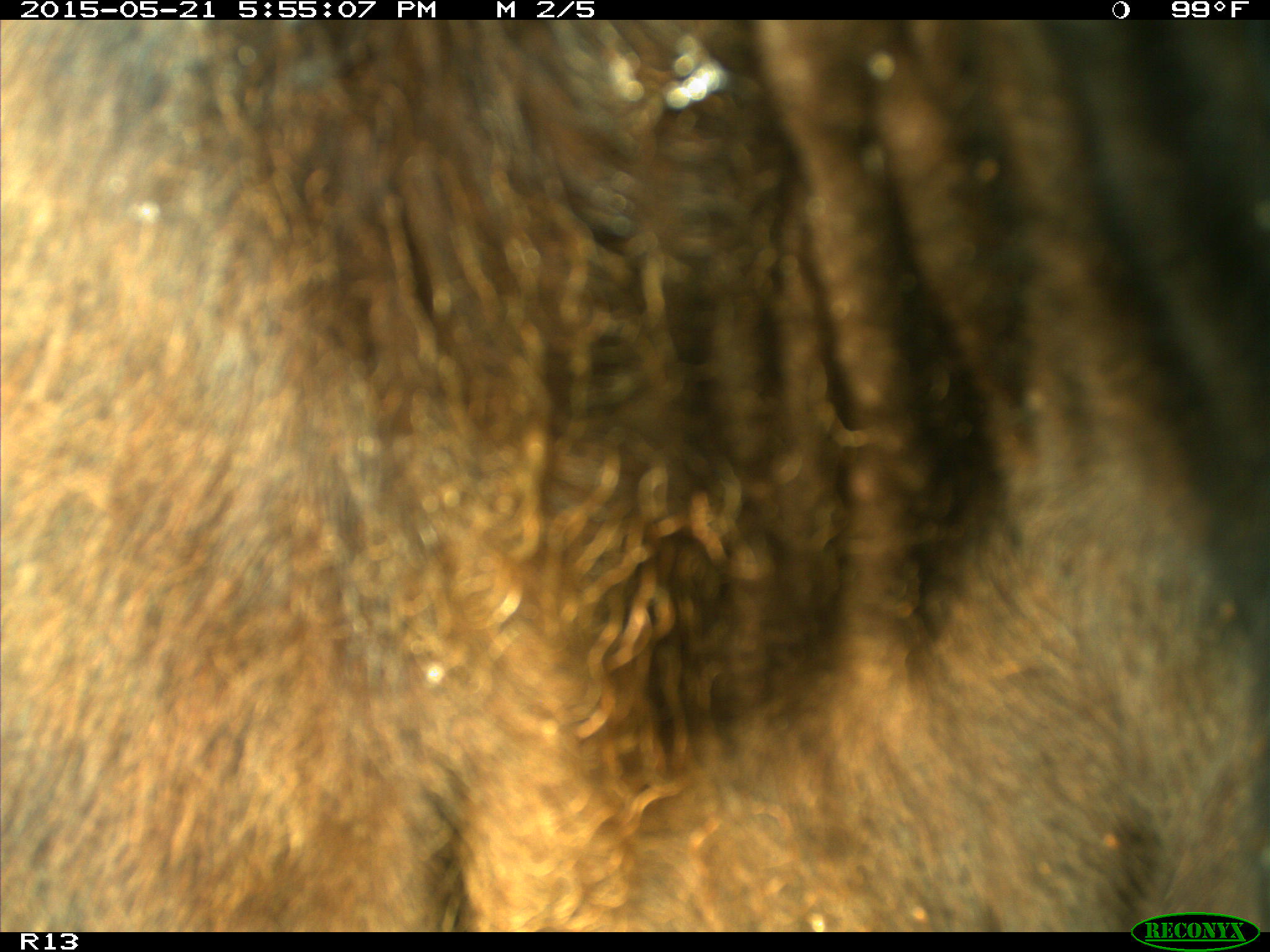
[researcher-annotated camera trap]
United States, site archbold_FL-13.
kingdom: Animalia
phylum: Chordata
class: Mammalia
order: Artiodactyla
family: Bovidae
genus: Bos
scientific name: Bos taurus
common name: domestic cow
Bos taurus (domestic cow).